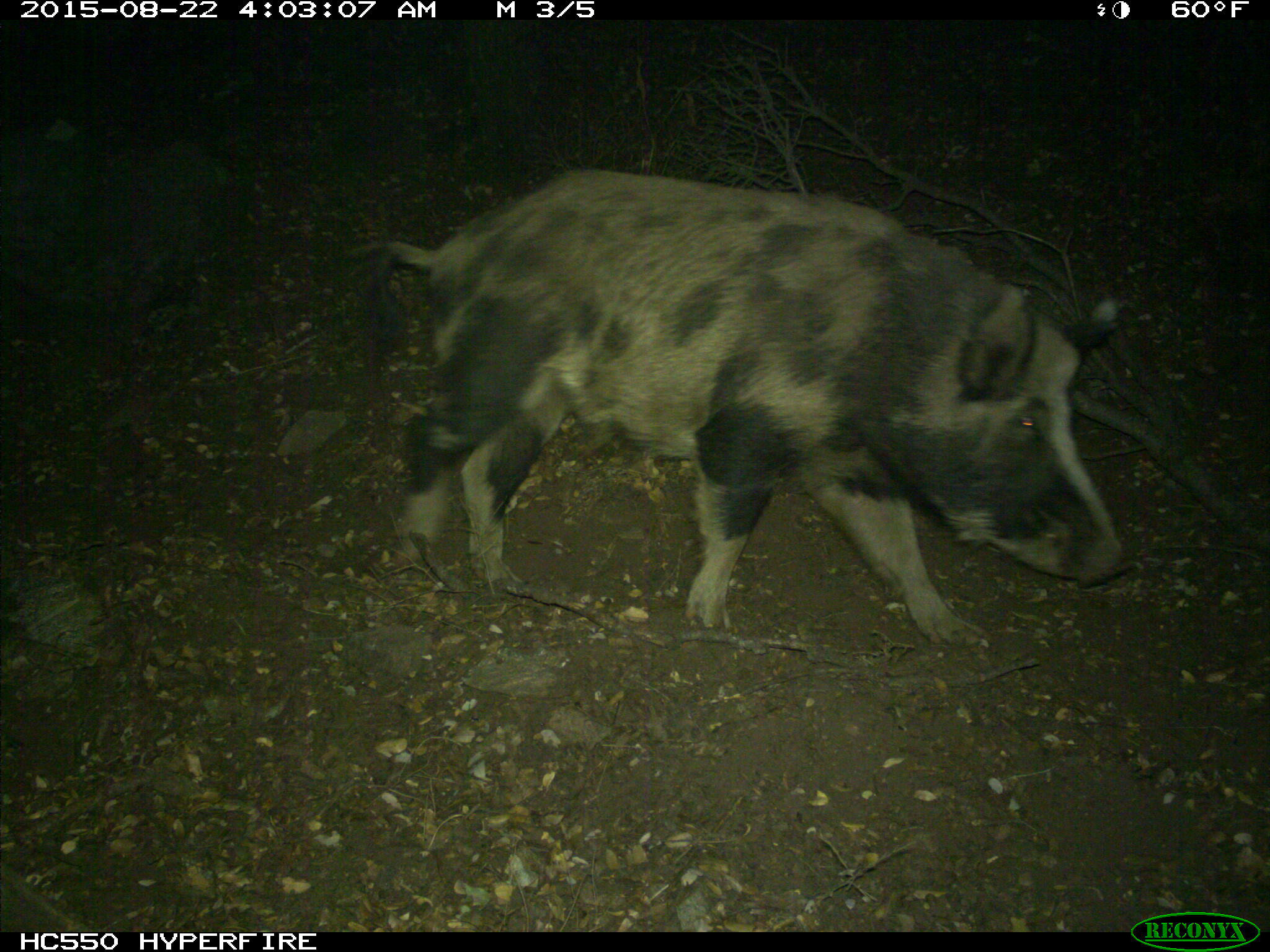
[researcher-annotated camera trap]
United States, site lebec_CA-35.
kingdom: Animalia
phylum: Chordata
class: Mammalia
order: Artiodactyla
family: Suidae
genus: Sus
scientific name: Sus scrofa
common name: wild boar